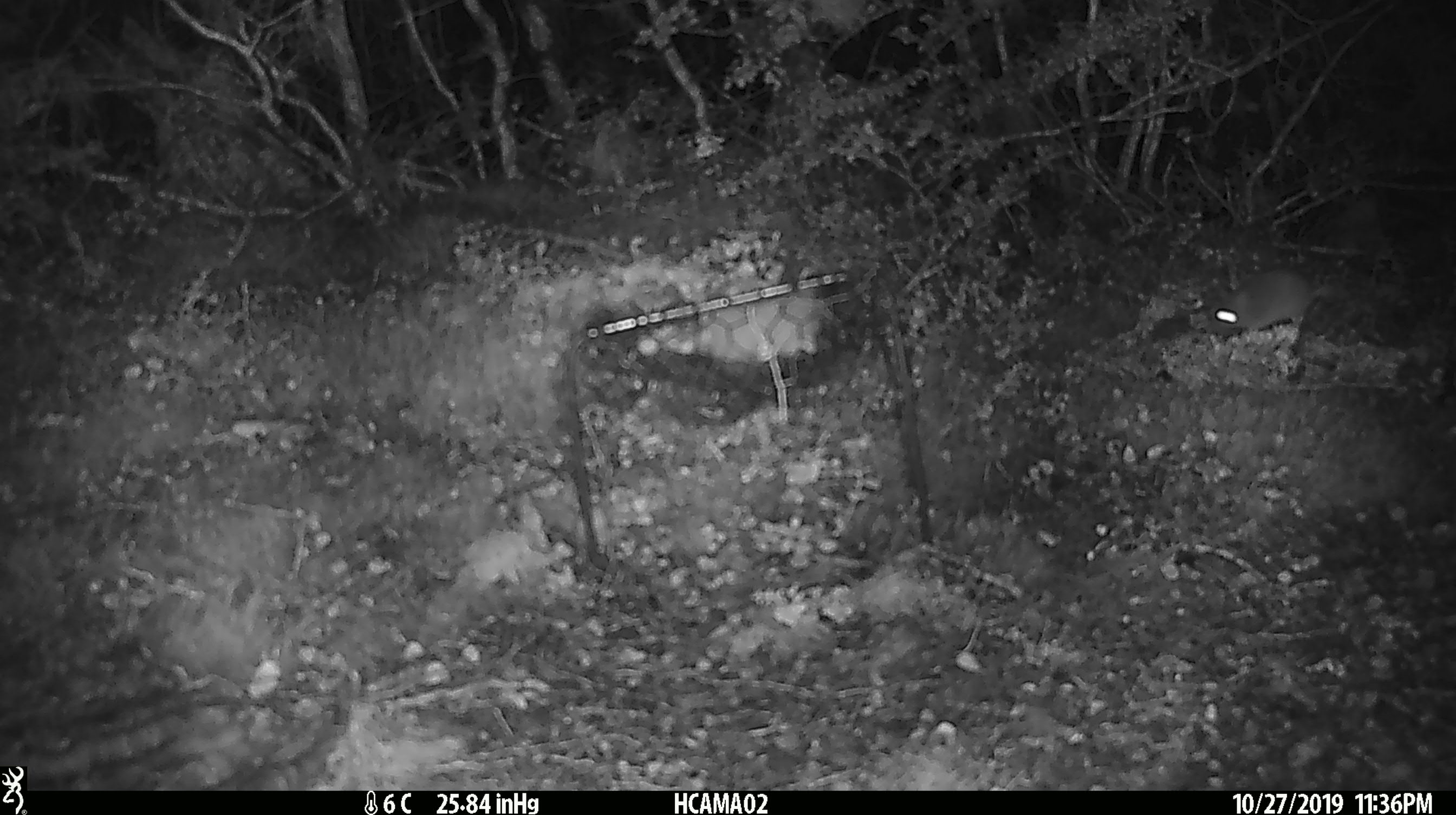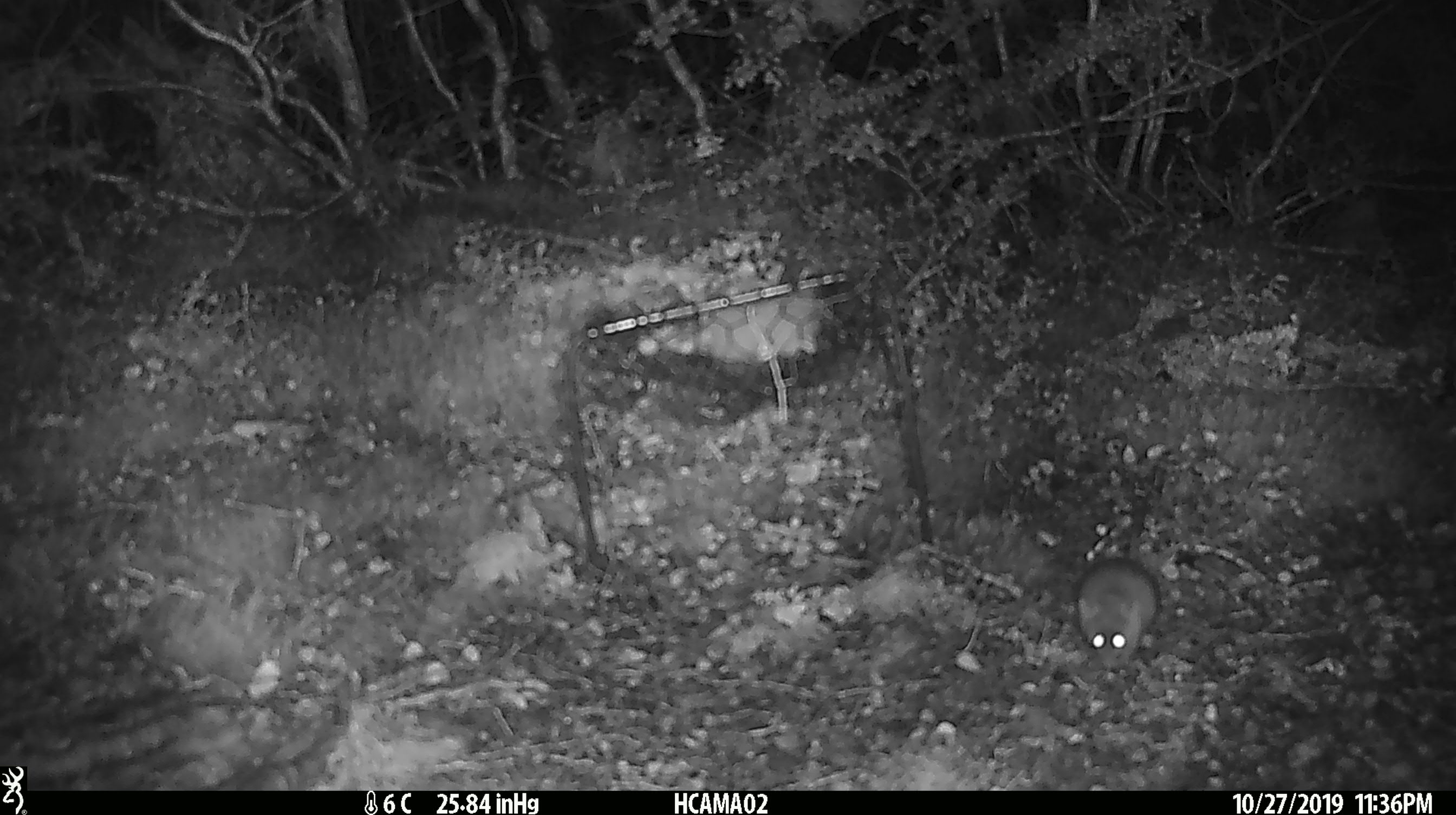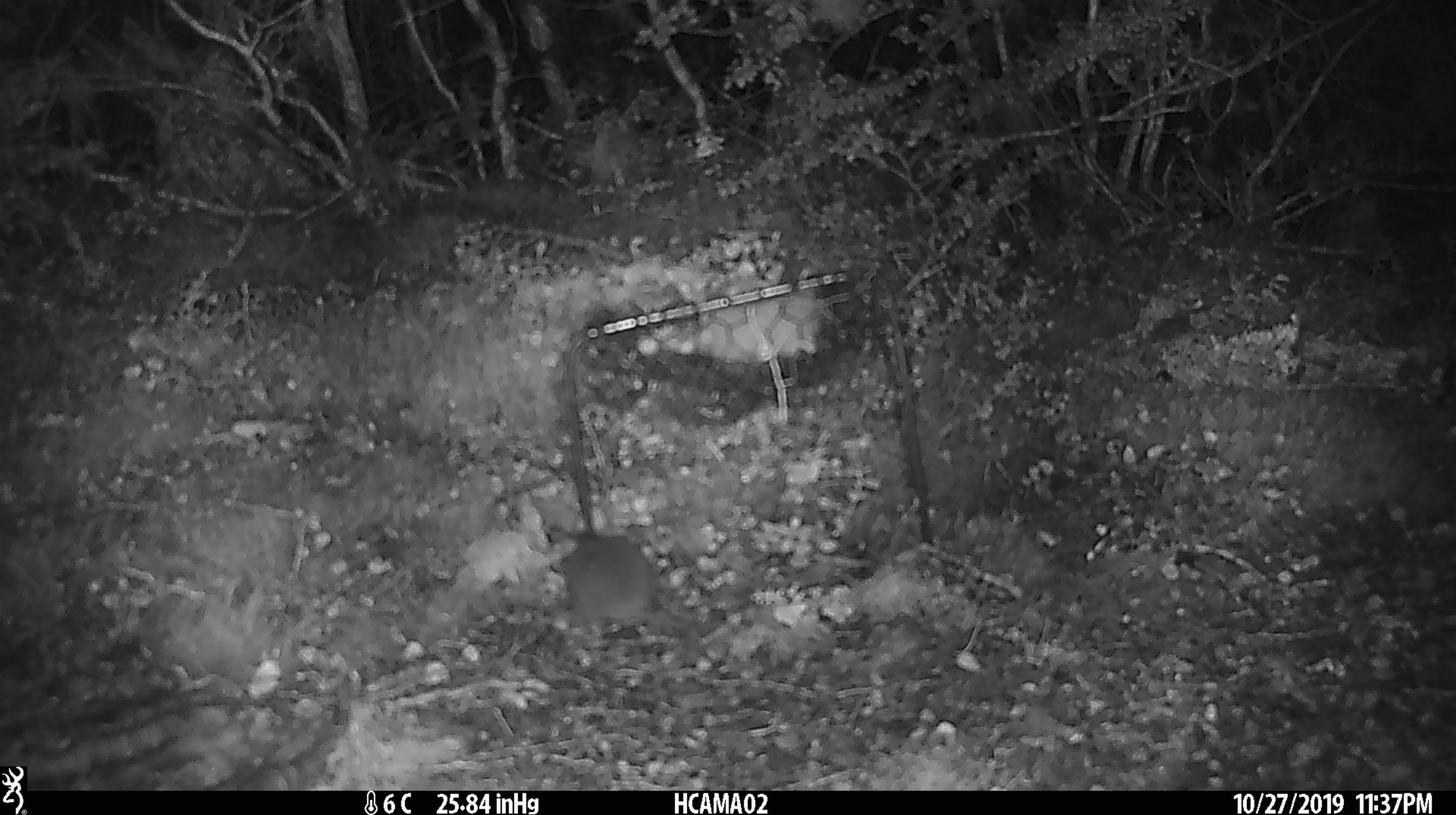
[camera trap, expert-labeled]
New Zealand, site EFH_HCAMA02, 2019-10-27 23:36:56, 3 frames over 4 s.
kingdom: Animalia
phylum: Chordata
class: Mammalia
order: Rodentia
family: Muridae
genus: Mus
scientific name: Mus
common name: mouse